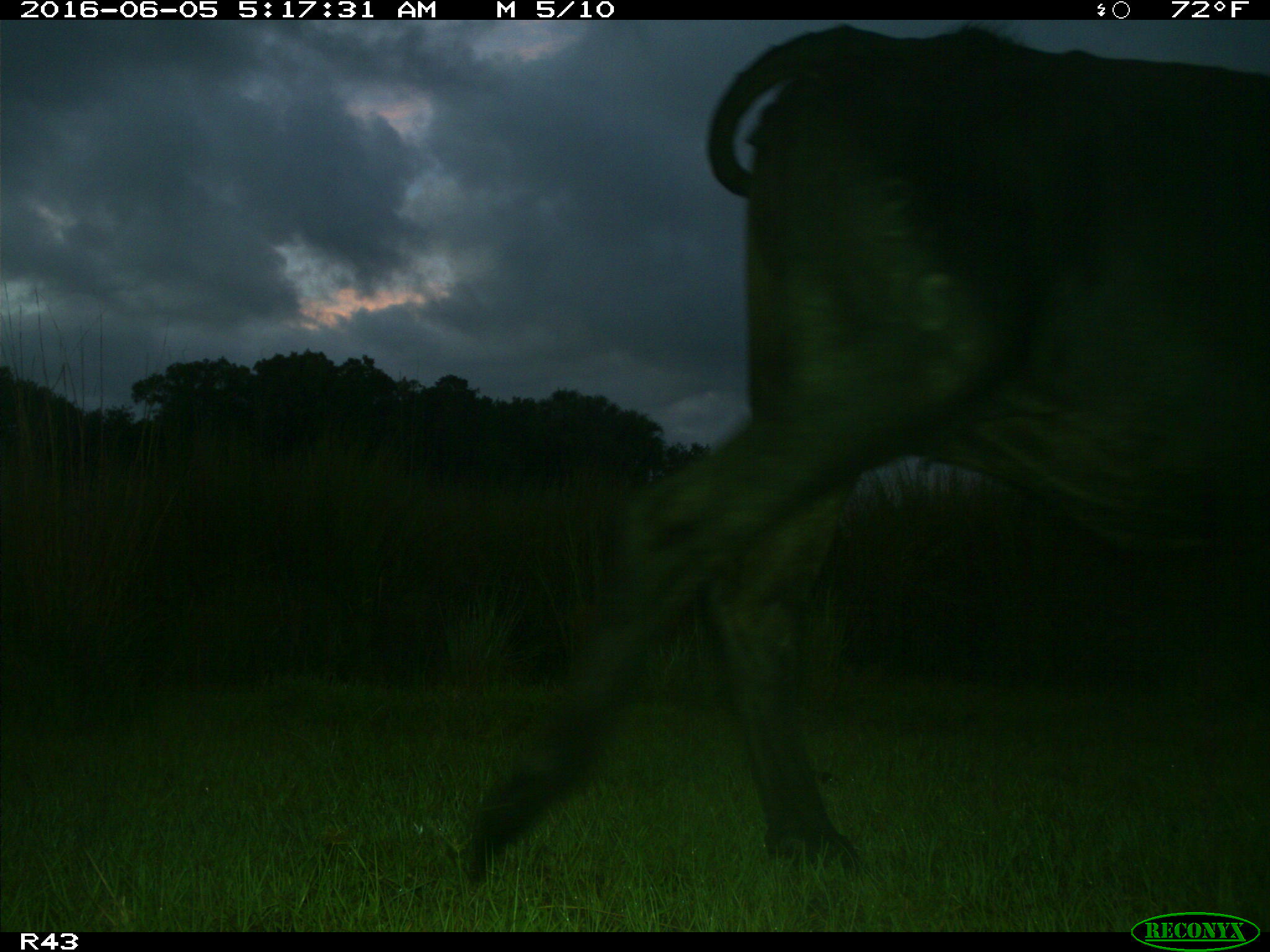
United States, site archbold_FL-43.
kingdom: Animalia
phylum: Chordata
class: Mammalia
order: Artiodactyla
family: Bovidae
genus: Bos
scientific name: Bos taurus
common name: domestic cow